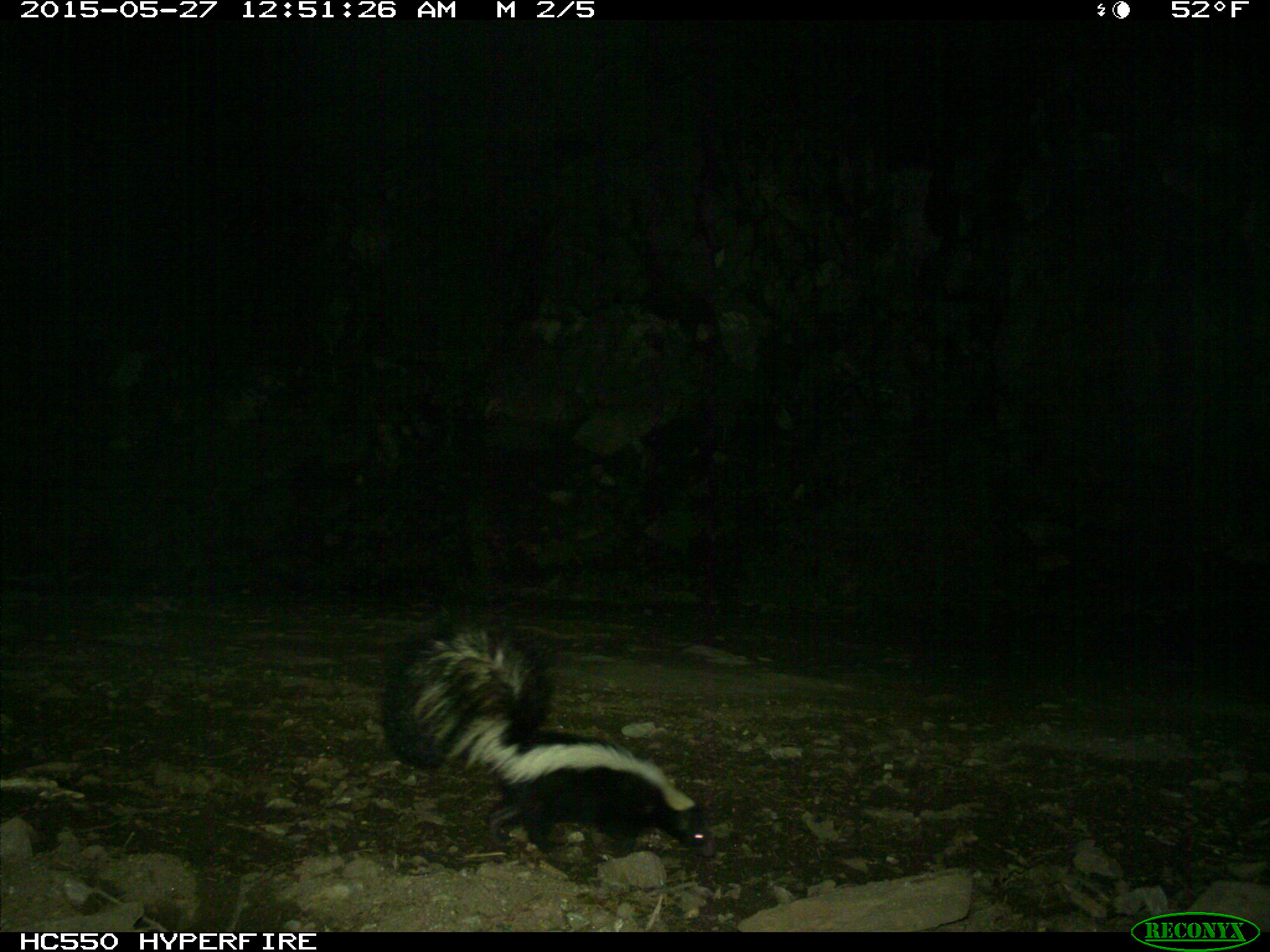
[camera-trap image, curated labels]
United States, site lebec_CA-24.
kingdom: Animalia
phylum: Chordata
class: Mammalia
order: Carnivora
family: Mephitidae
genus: Mephitis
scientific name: Mephitis mephitis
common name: striped skunk